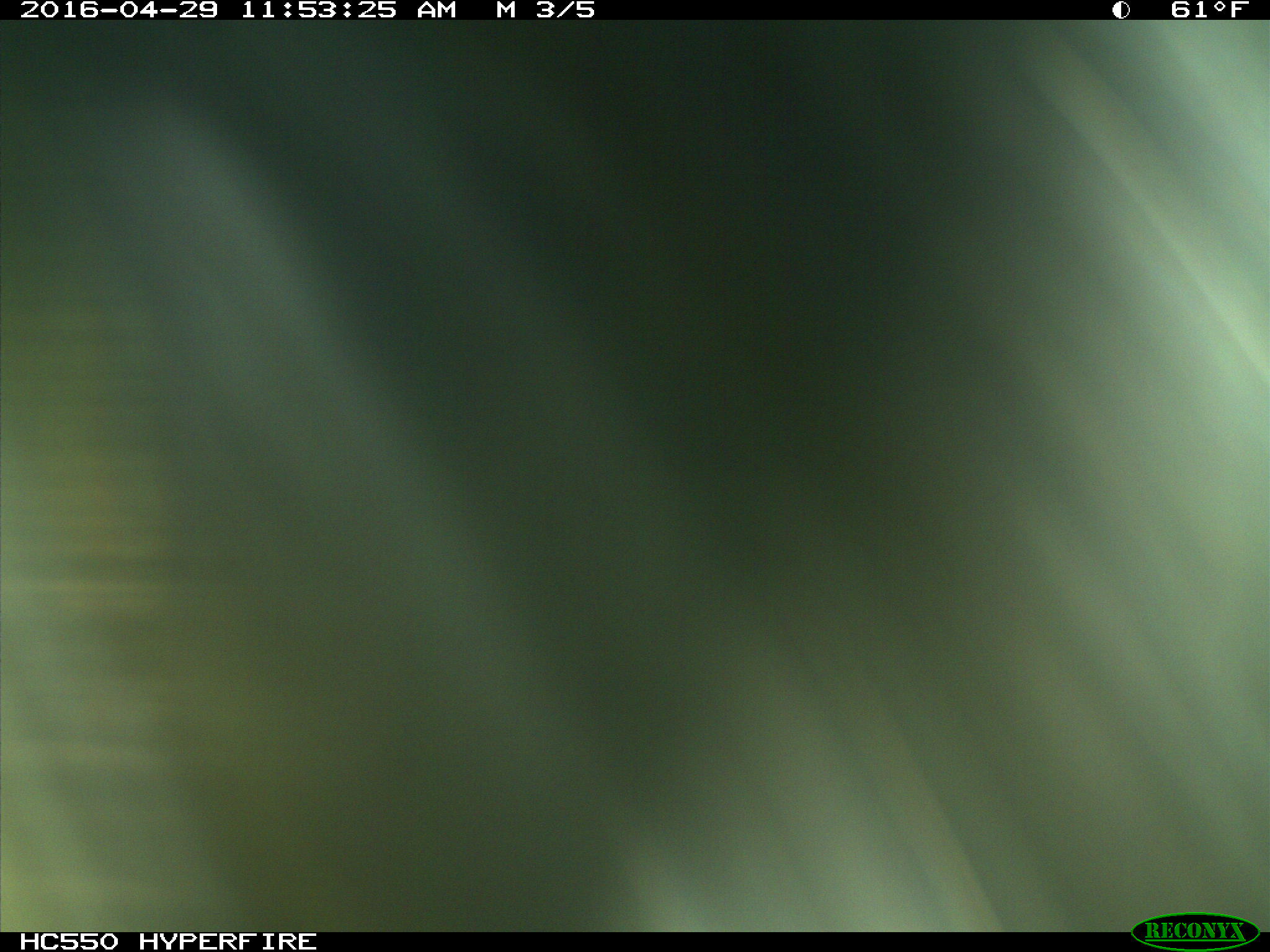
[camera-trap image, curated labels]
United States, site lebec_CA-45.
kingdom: Animalia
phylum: Chordata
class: Mammalia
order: Artiodactyla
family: Bovidae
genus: Bos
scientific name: Bos taurus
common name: domestic cow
Bos taurus (domestic cow).